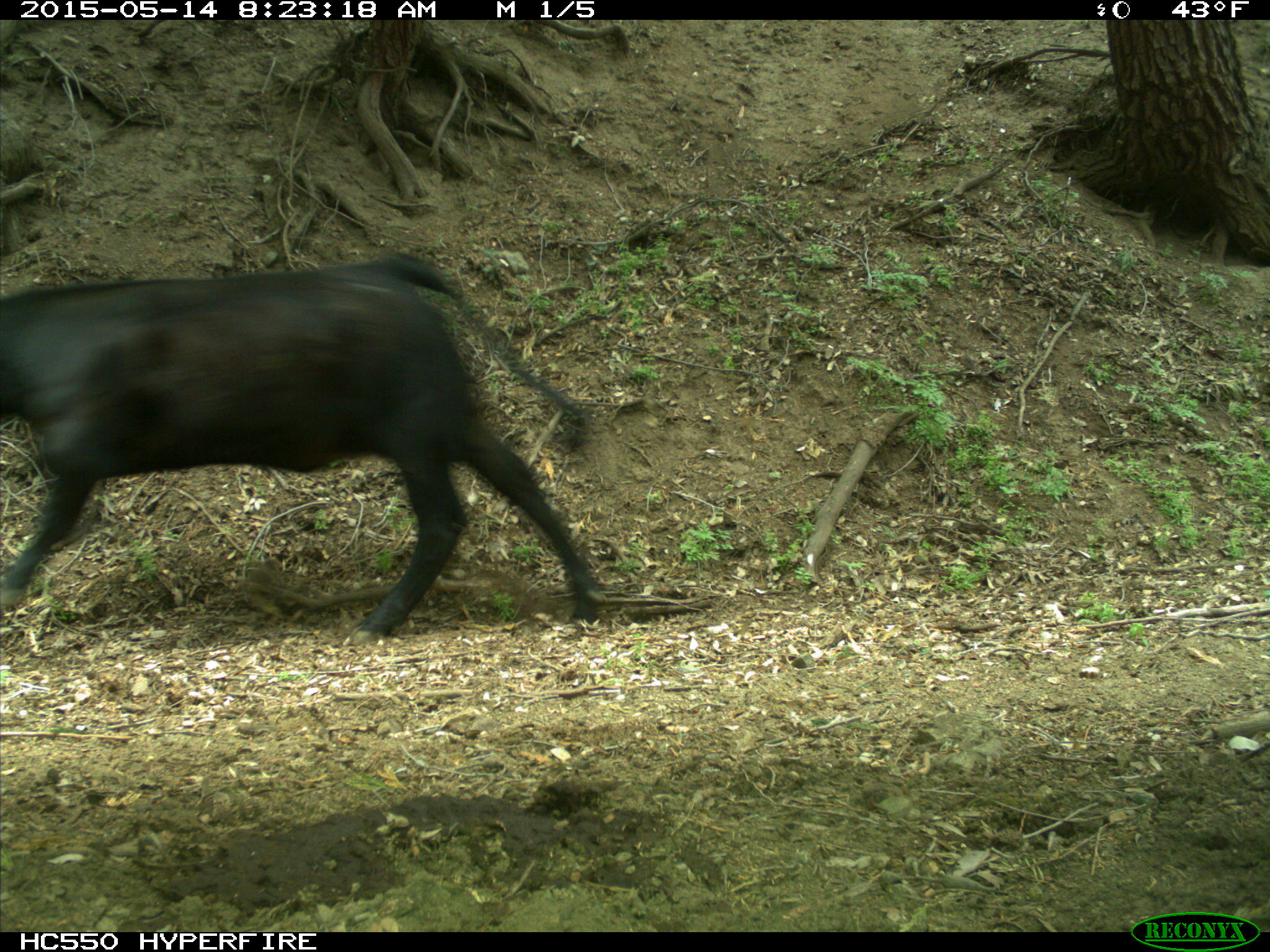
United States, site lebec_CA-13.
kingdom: Animalia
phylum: Chordata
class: Mammalia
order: Artiodactyla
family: Bovidae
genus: Bos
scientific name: Bos taurus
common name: domestic cow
Bos taurus (domestic cow).